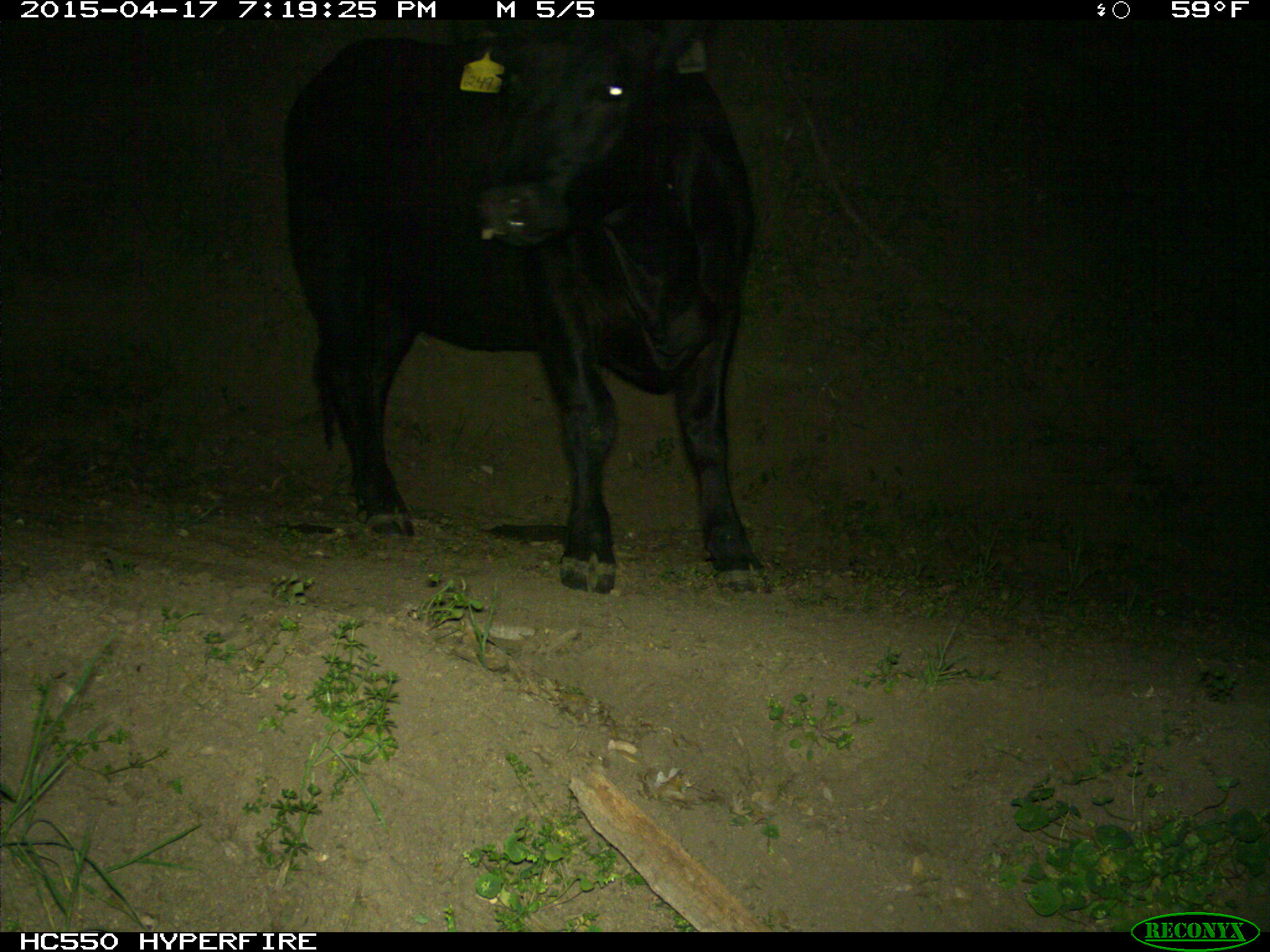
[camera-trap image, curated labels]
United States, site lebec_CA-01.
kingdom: Animalia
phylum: Chordata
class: Mammalia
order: Artiodactyla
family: Bovidae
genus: Bos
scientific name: Bos taurus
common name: domestic cow